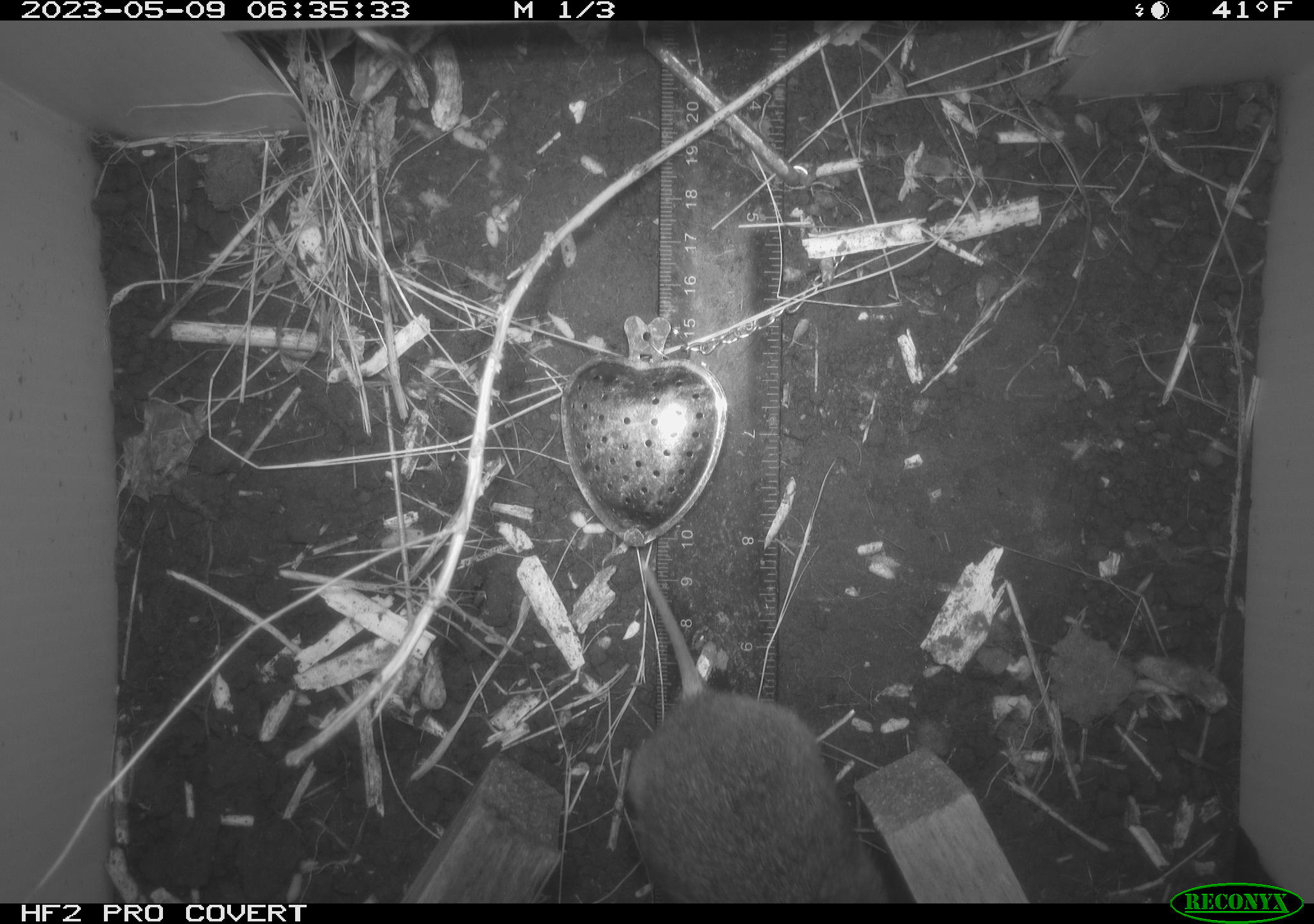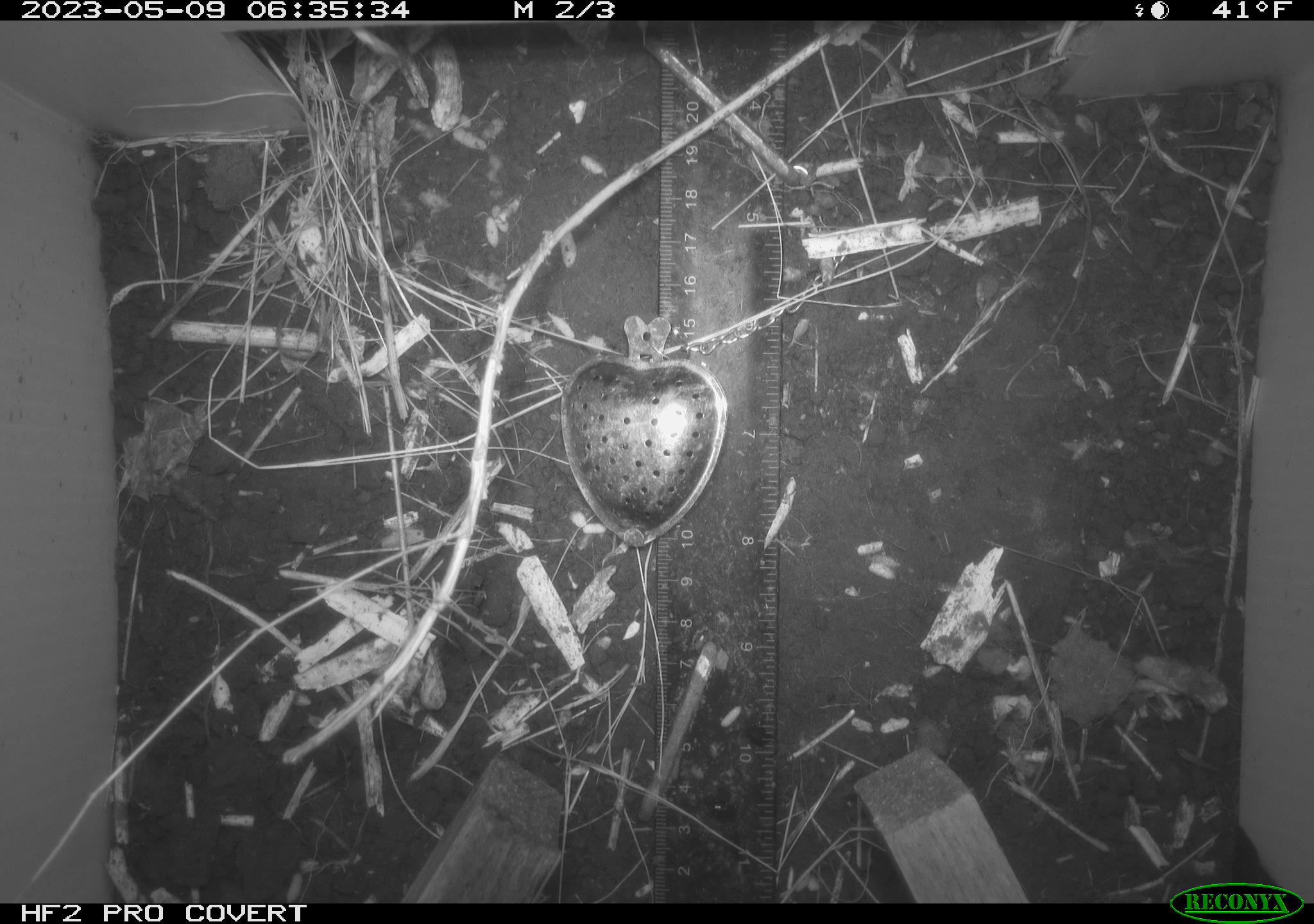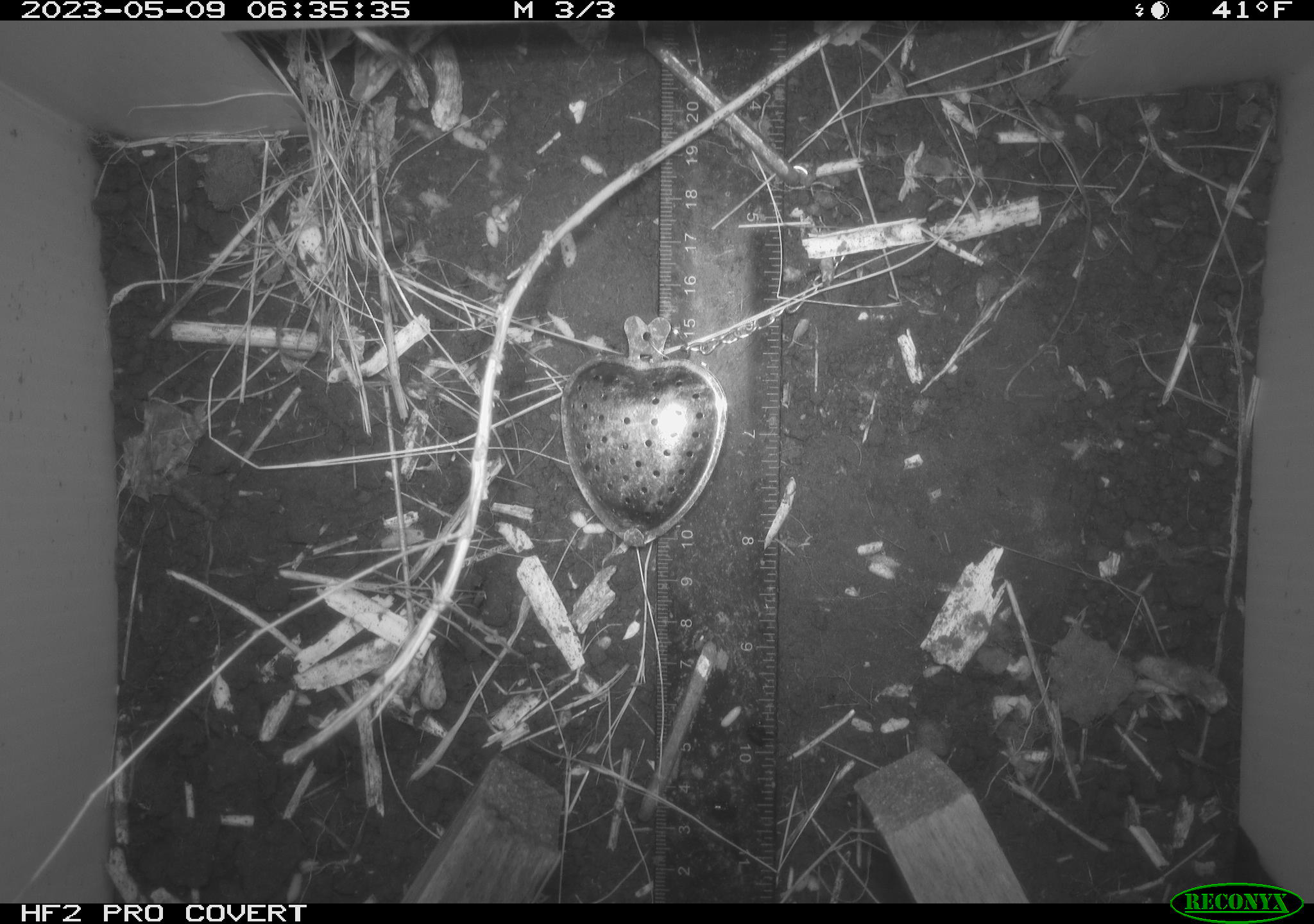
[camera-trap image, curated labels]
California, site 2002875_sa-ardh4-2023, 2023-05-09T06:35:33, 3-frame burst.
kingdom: Animalia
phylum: Chordata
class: Mammalia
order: Rodentia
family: Cricetidae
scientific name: Arvicolinae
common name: voles, lemmings, and muskrats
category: arvicolinae subfamily